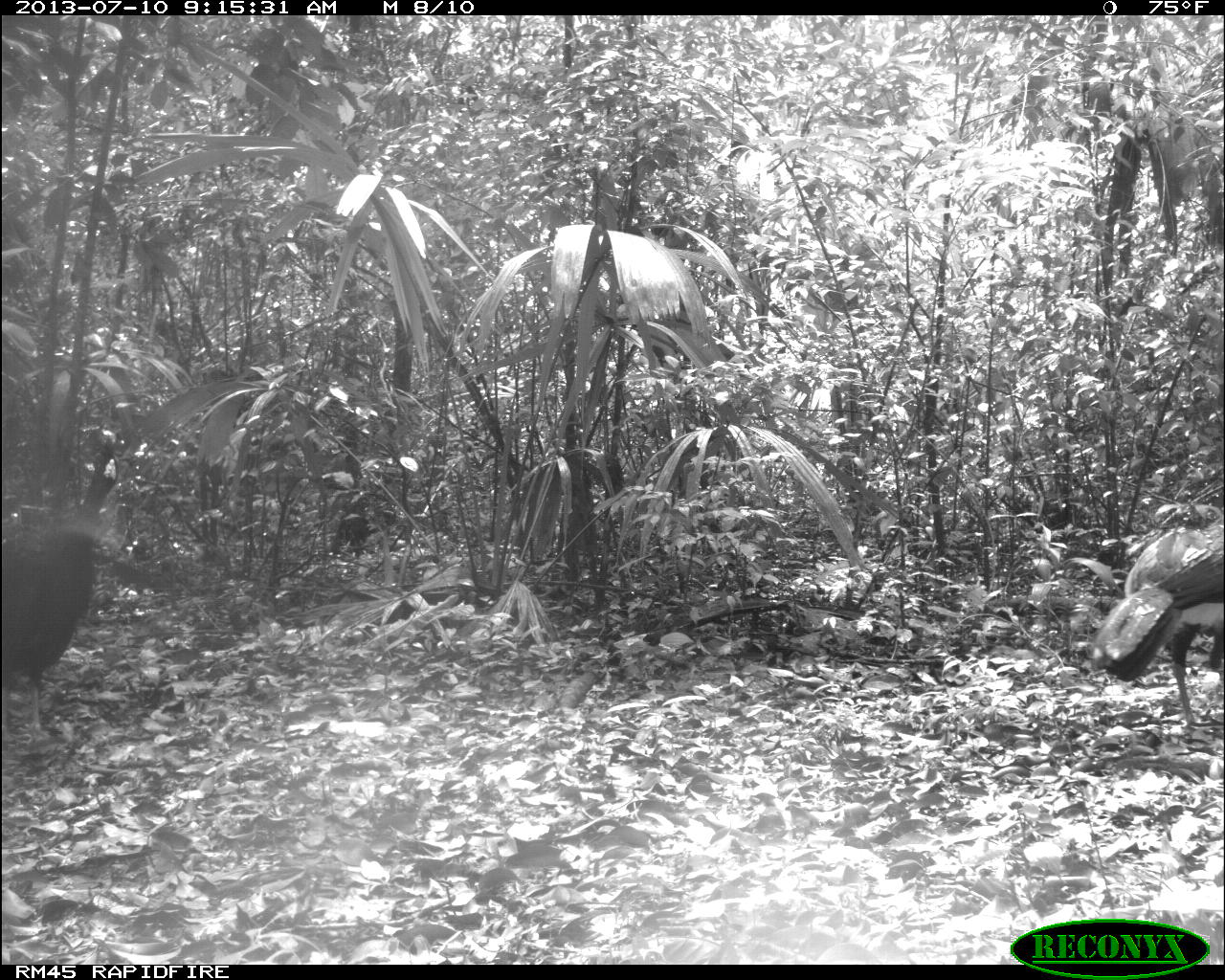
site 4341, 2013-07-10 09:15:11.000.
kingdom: Animalia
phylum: Chordata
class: Aves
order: Galliformes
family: Cracidae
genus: Crax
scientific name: Crax rubra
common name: great curassow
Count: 2.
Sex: male.